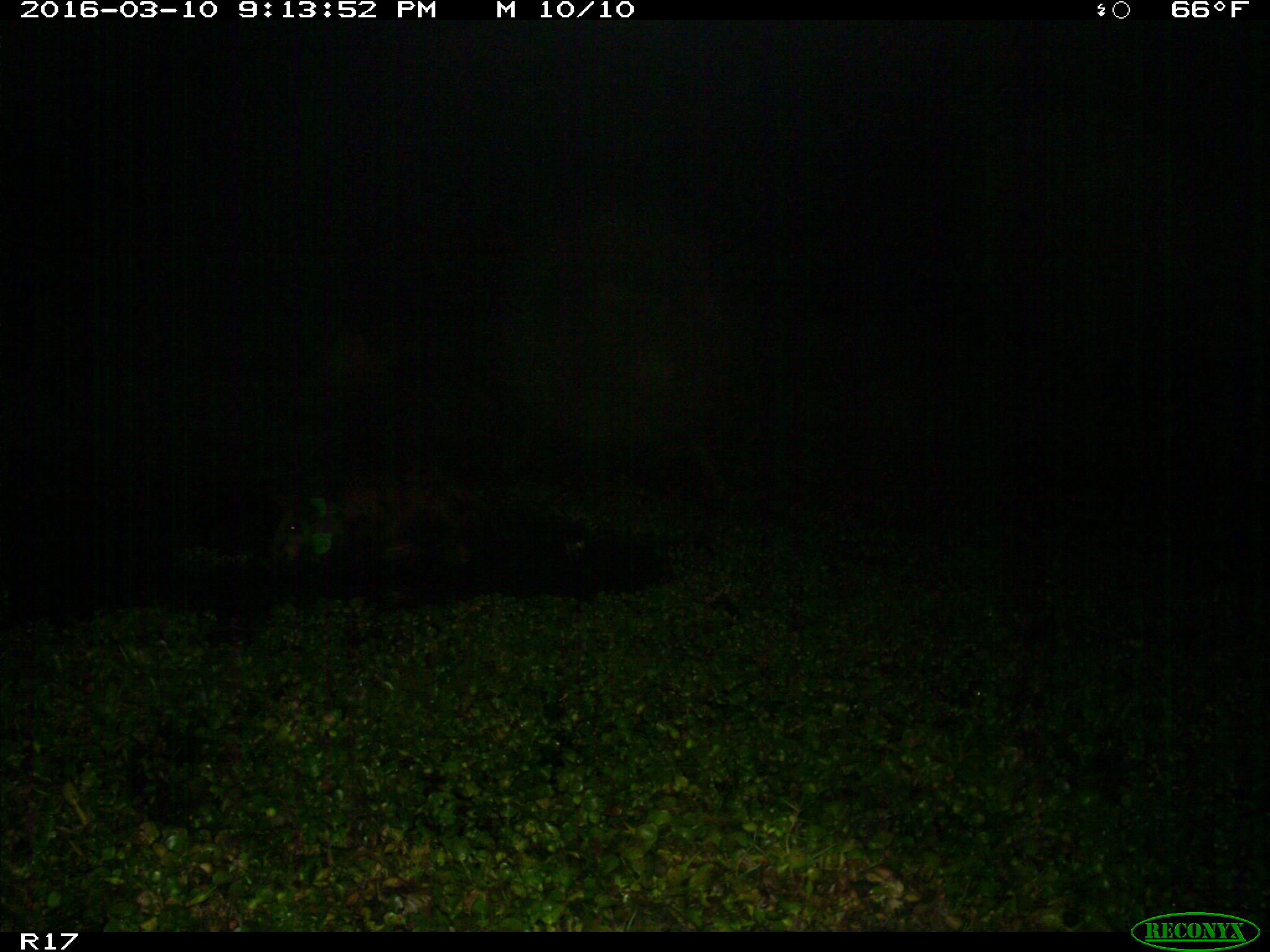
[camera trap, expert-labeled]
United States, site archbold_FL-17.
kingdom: Animalia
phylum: Chordata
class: Mammalia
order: Artiodactyla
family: Suidae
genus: Sus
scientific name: Sus scrofa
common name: wild boar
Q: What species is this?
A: Sus scrofa (wild boar).